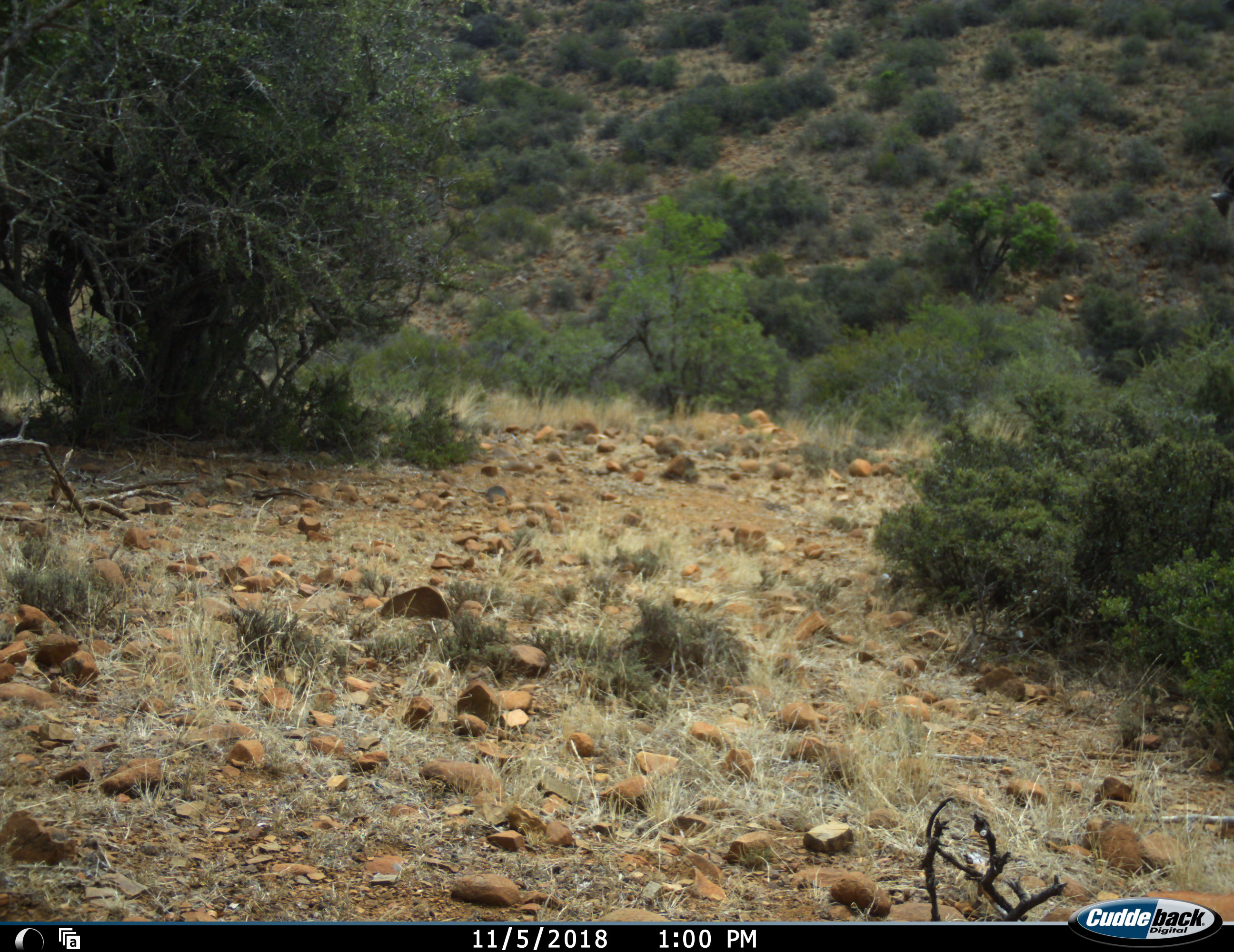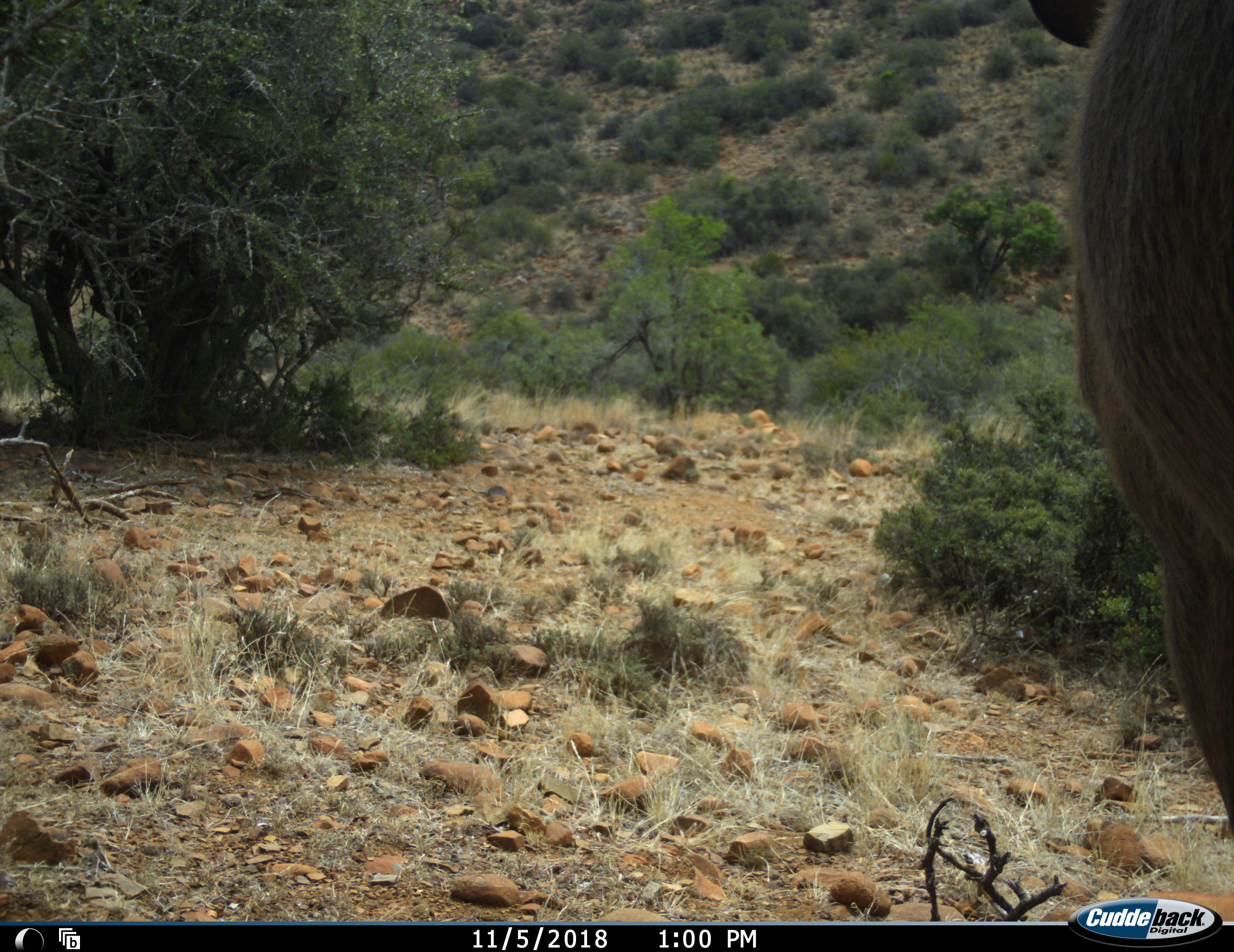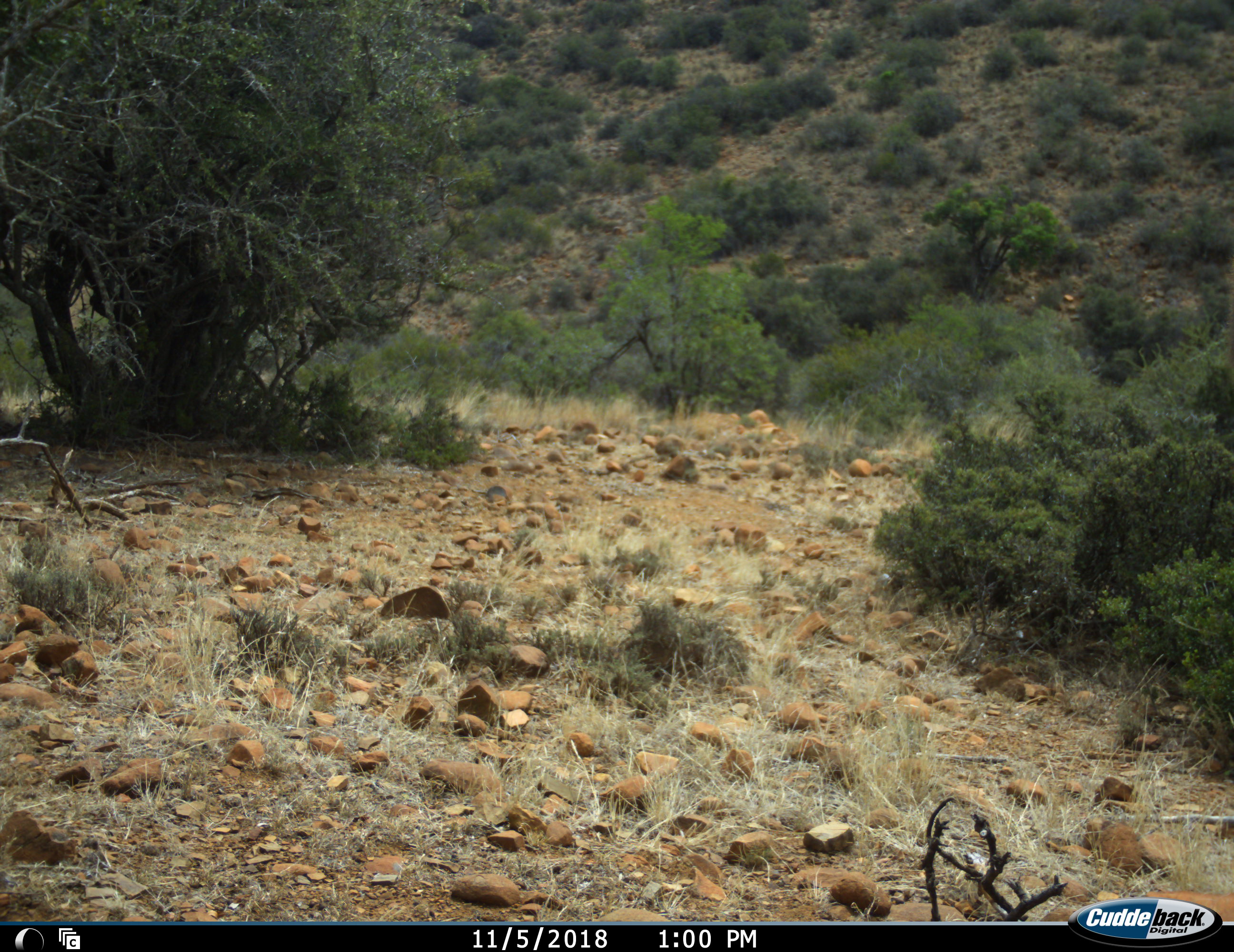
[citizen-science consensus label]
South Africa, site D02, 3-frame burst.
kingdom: Animalia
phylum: Chordata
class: Mammalia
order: Artiodactyla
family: Bovidae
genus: Tragelaphus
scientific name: Tragelaphus strepsiceros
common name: greater kudu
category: kudu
Kudu (greater kudu) (Tragelaphus strepsiceros), count 1. Behavior (volunteer vote fractions): standing 17%, resting 0%, moving 83%, interacting 0%. Young present (vote fraction): 0%. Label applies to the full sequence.